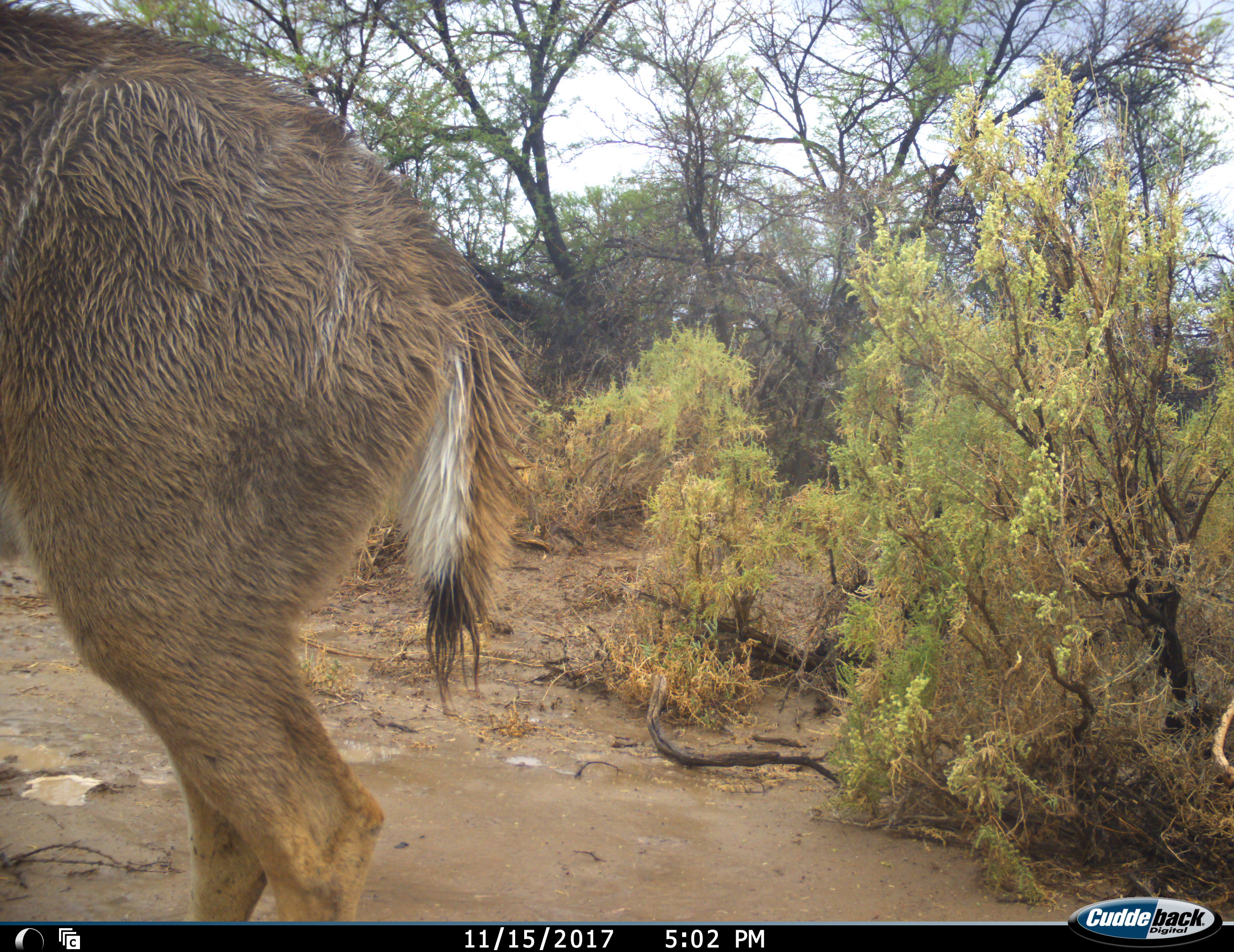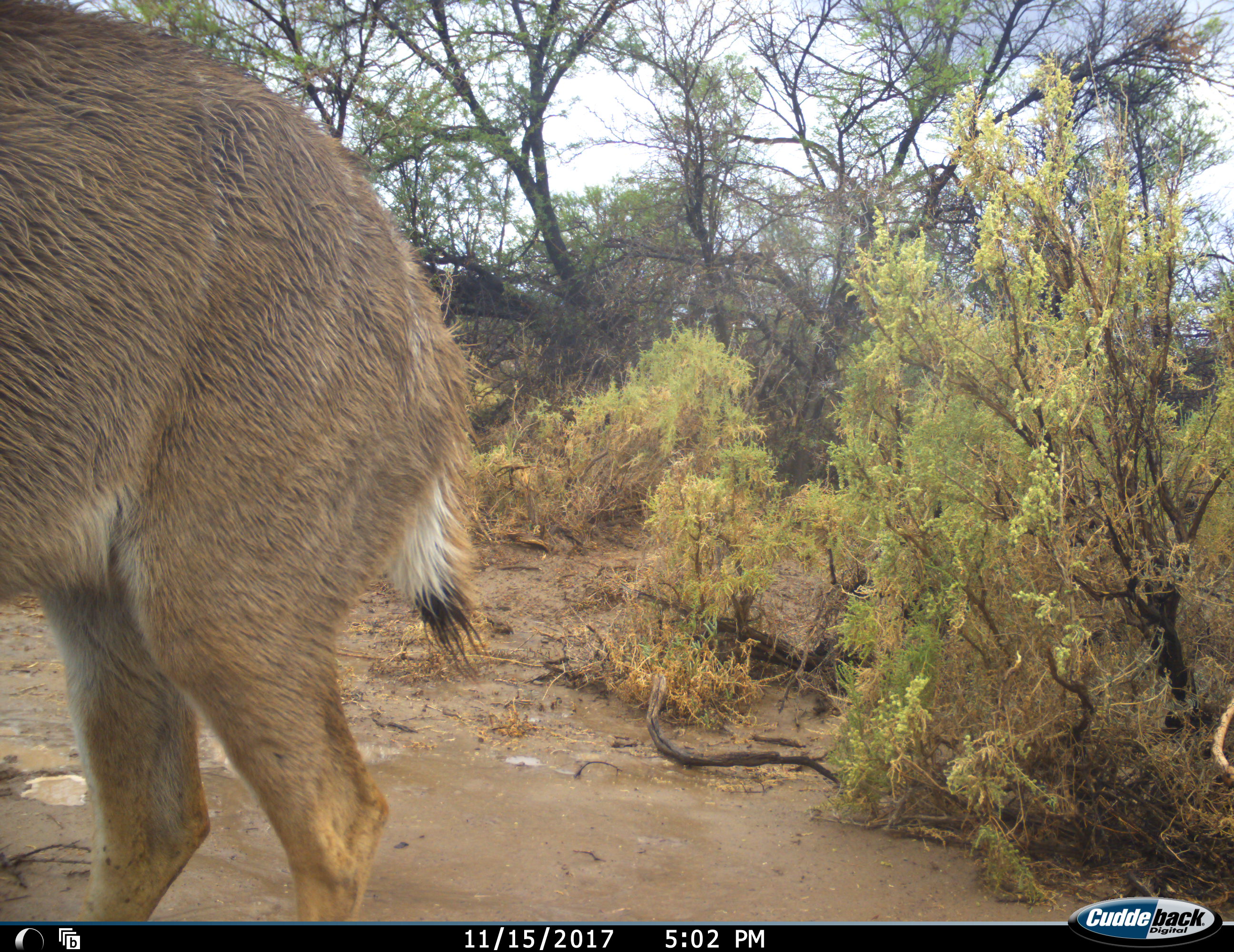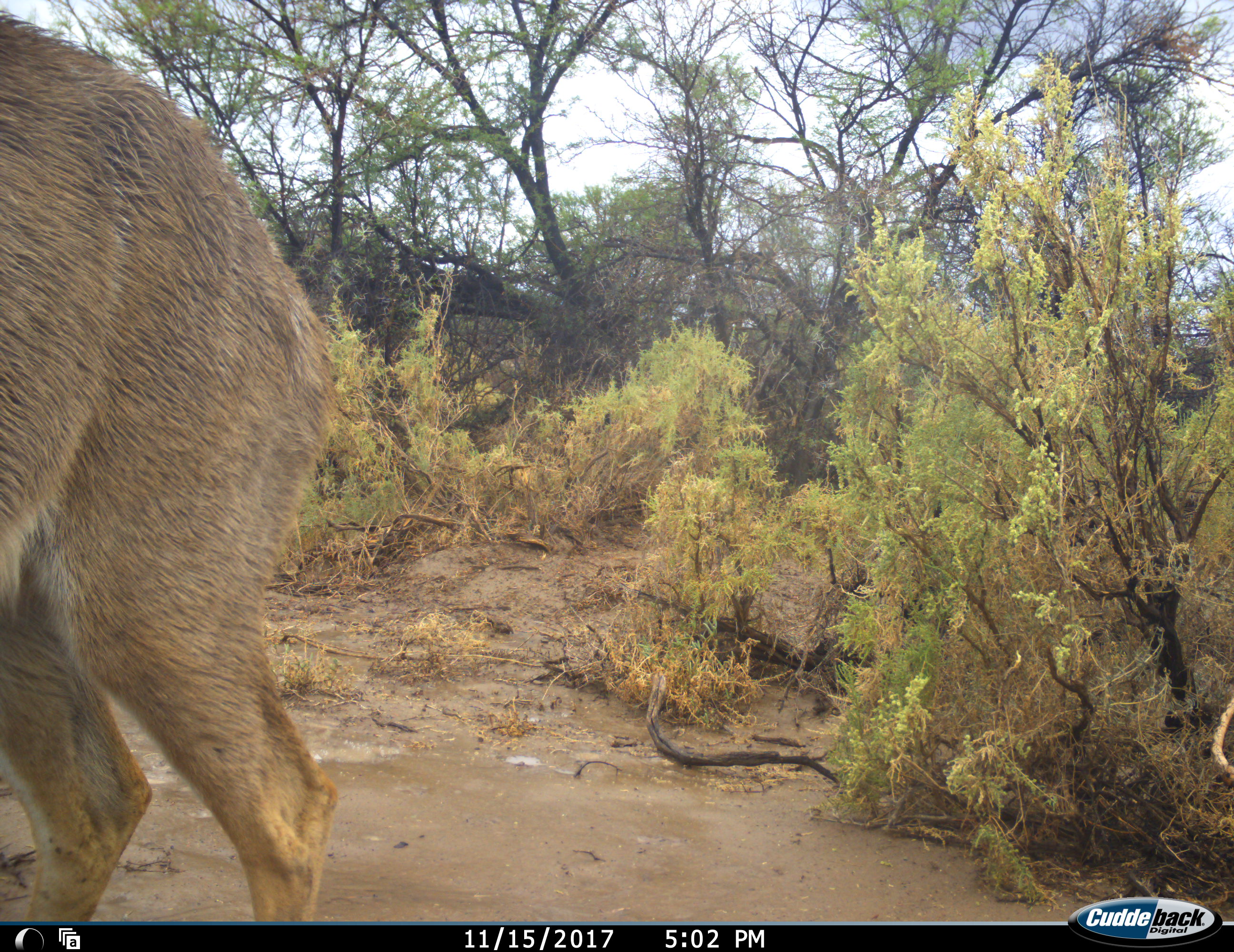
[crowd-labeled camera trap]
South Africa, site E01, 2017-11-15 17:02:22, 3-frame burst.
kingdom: Animalia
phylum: Chordata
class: Mammalia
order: Artiodactyla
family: Bovidae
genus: Tragelaphus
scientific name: Tragelaphus strepsiceros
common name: greater kudu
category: kudu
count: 1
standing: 100%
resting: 0%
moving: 0%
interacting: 0%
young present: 0%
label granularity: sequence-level